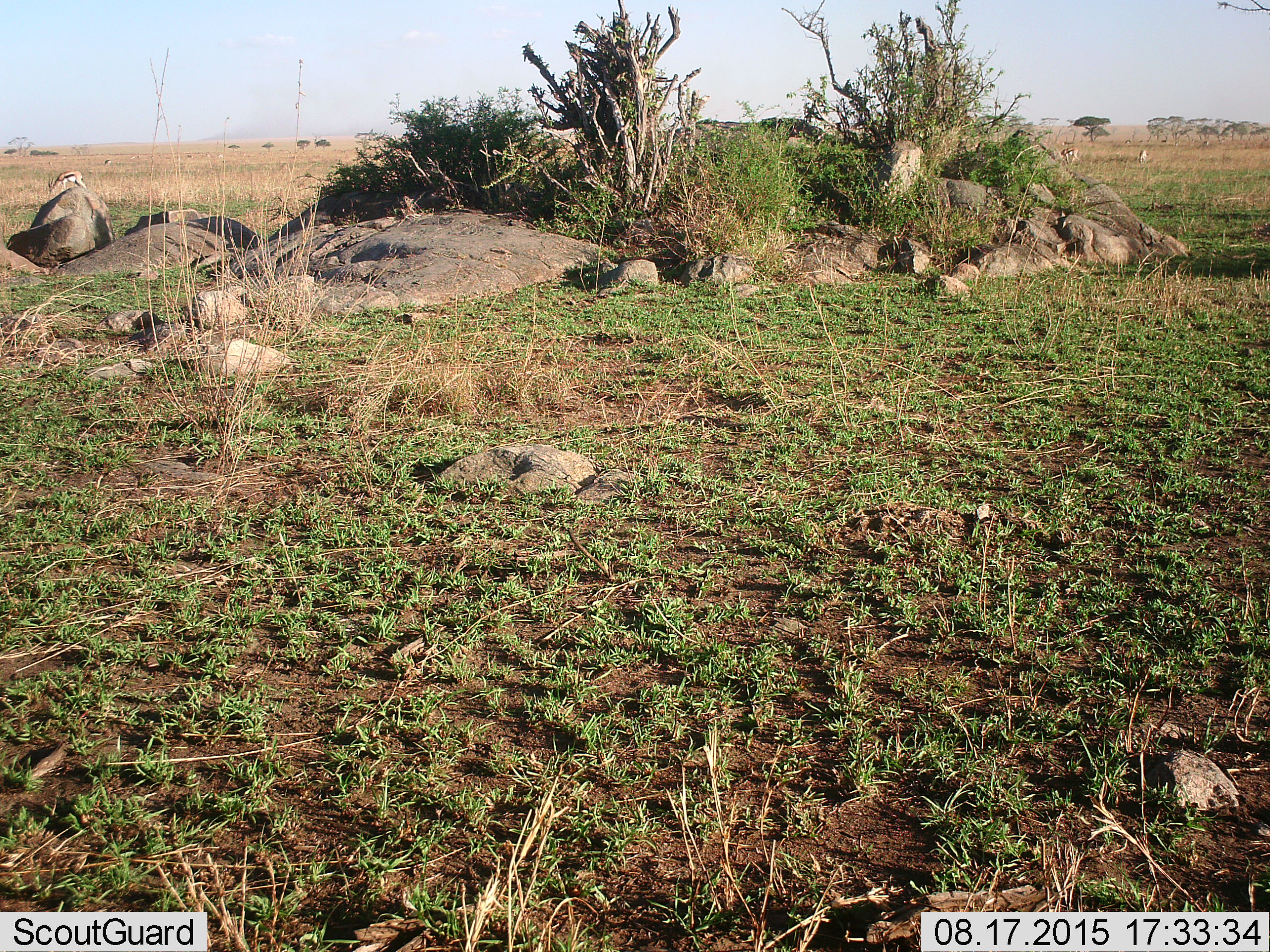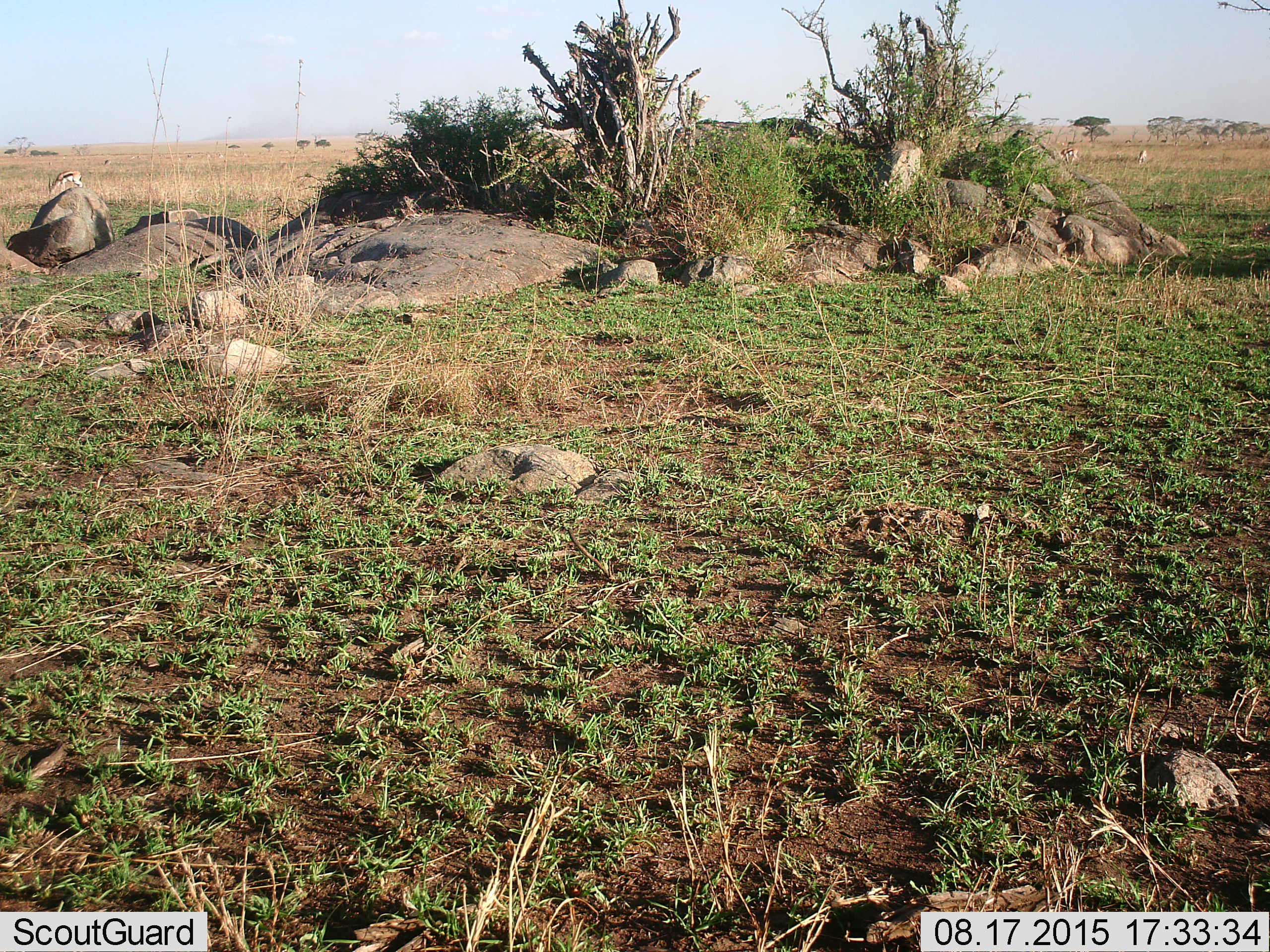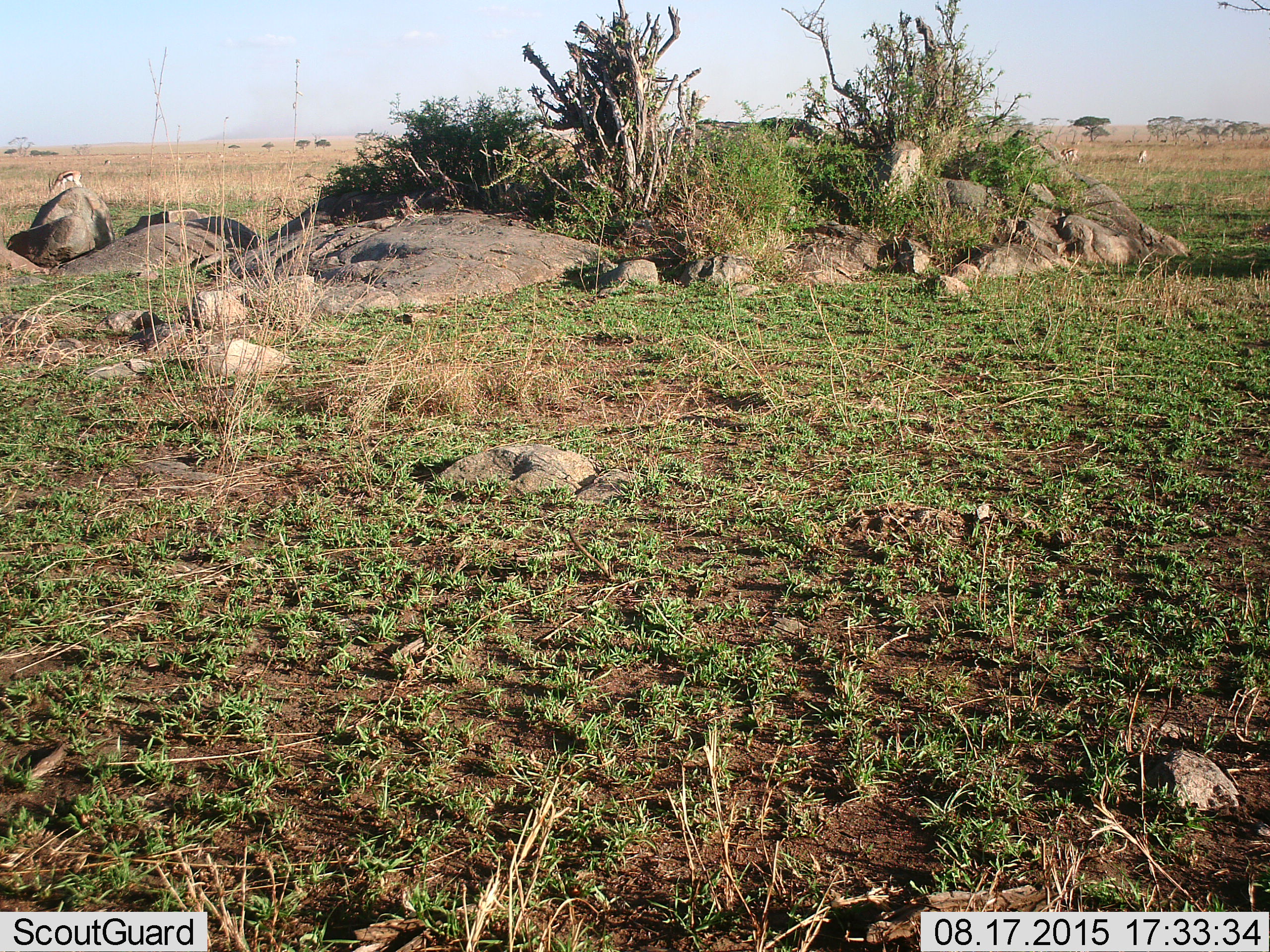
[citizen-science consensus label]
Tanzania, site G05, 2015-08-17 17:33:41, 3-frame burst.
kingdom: Animalia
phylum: Chordata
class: Mammalia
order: Artiodactyla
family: Bovidae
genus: Eudorcas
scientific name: Eudorcas thomsonii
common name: thomson's gazelle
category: gazellethomsons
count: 4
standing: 55%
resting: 0%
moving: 27%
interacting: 0%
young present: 0%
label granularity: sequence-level